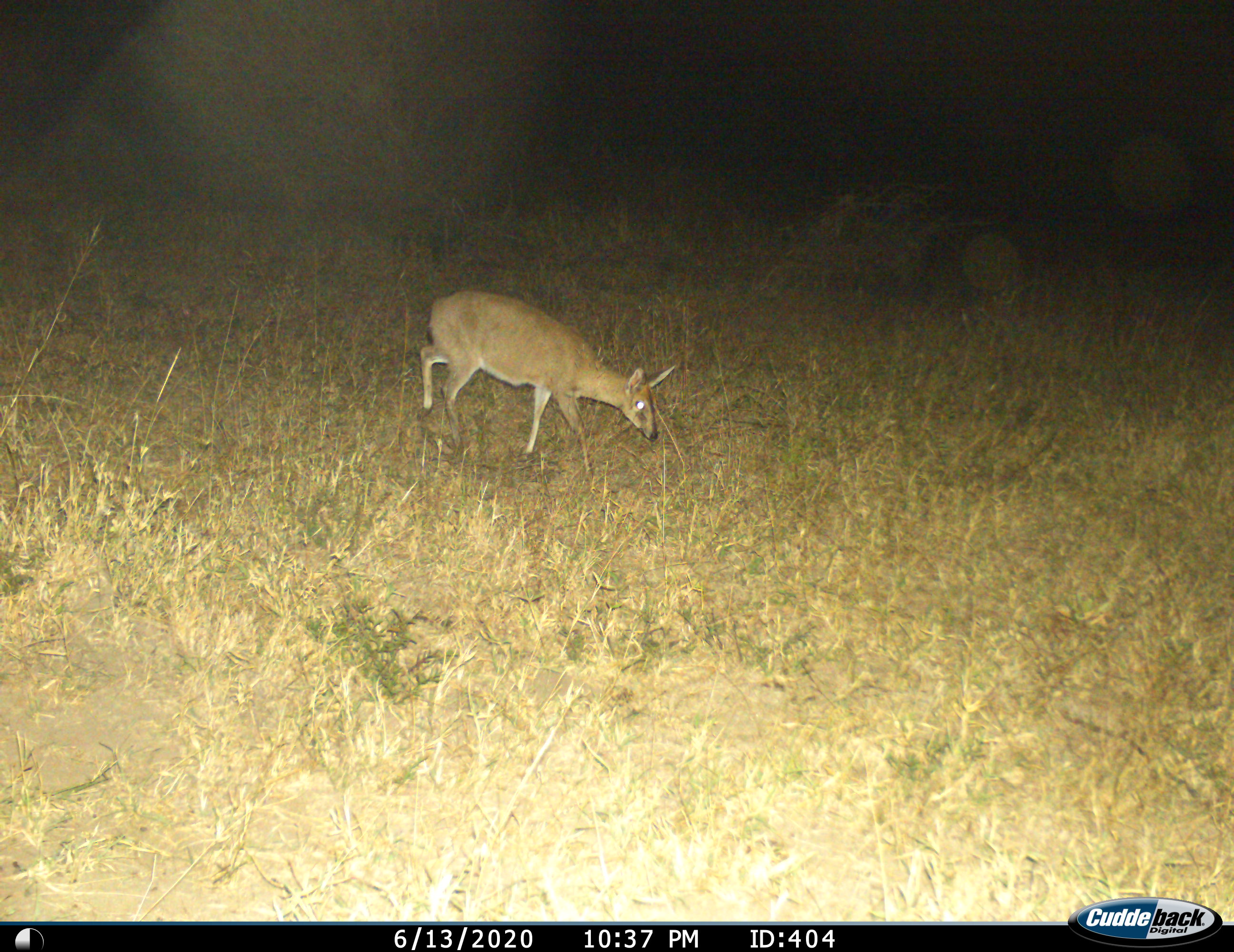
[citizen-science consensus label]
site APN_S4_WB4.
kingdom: Animalia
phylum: Chordata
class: Mammalia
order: Artiodactyla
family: Bovidae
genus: Sylvicapra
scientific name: Sylvicapra grimmia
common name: common duiker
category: duikercommongrey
Duikercommongrey (common duiker) (Sylvicapra grimmia), count 1. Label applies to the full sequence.